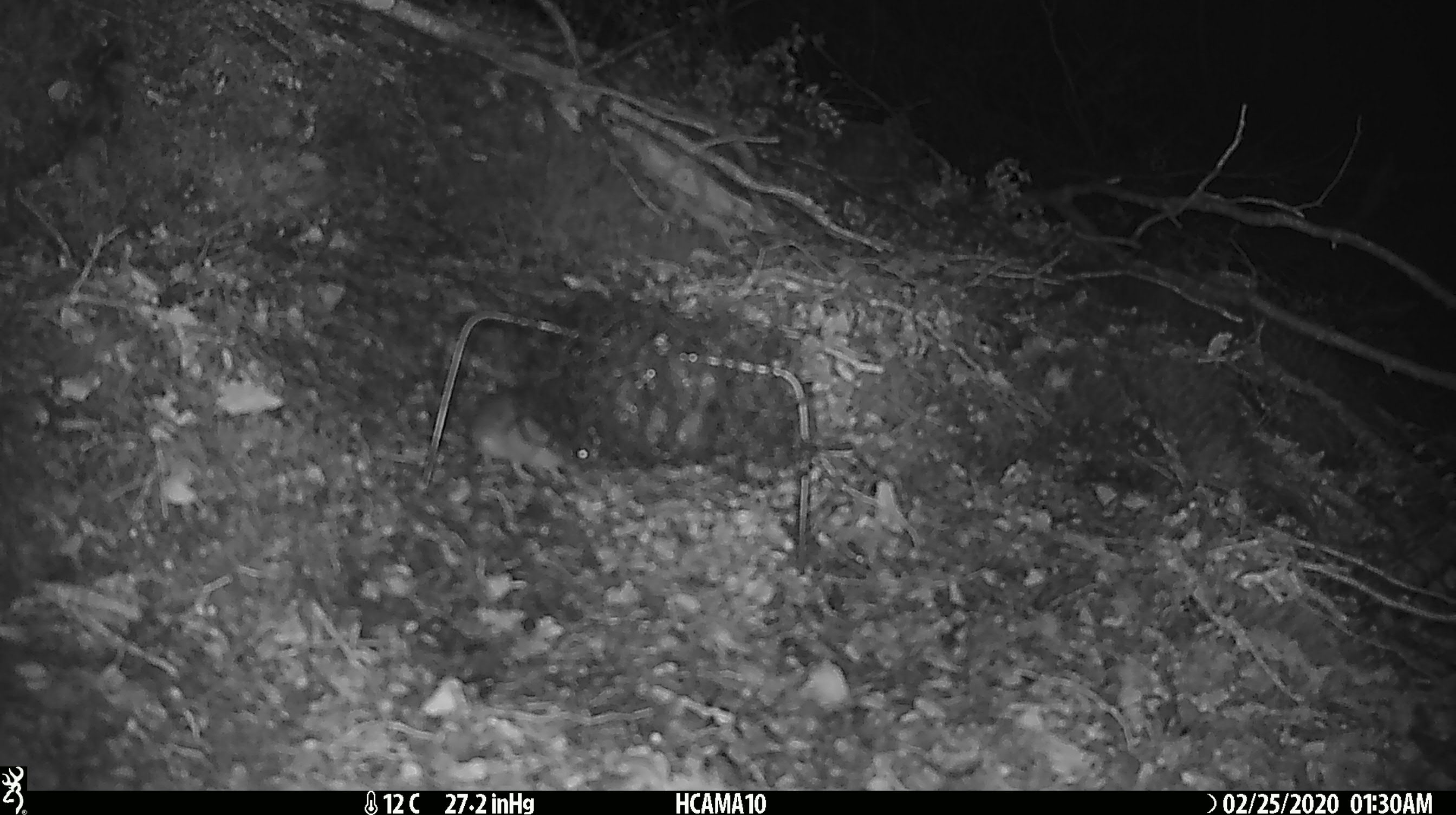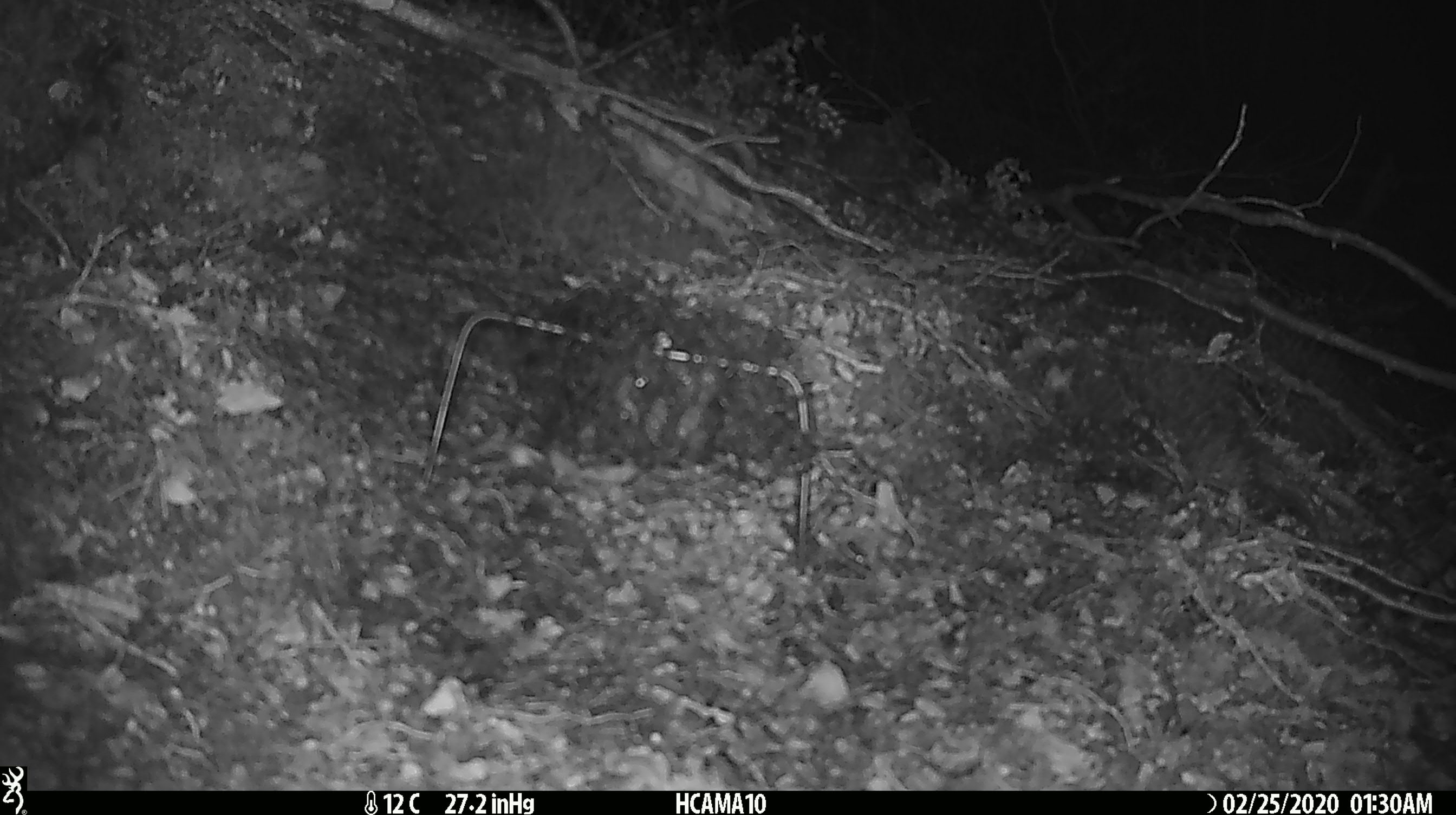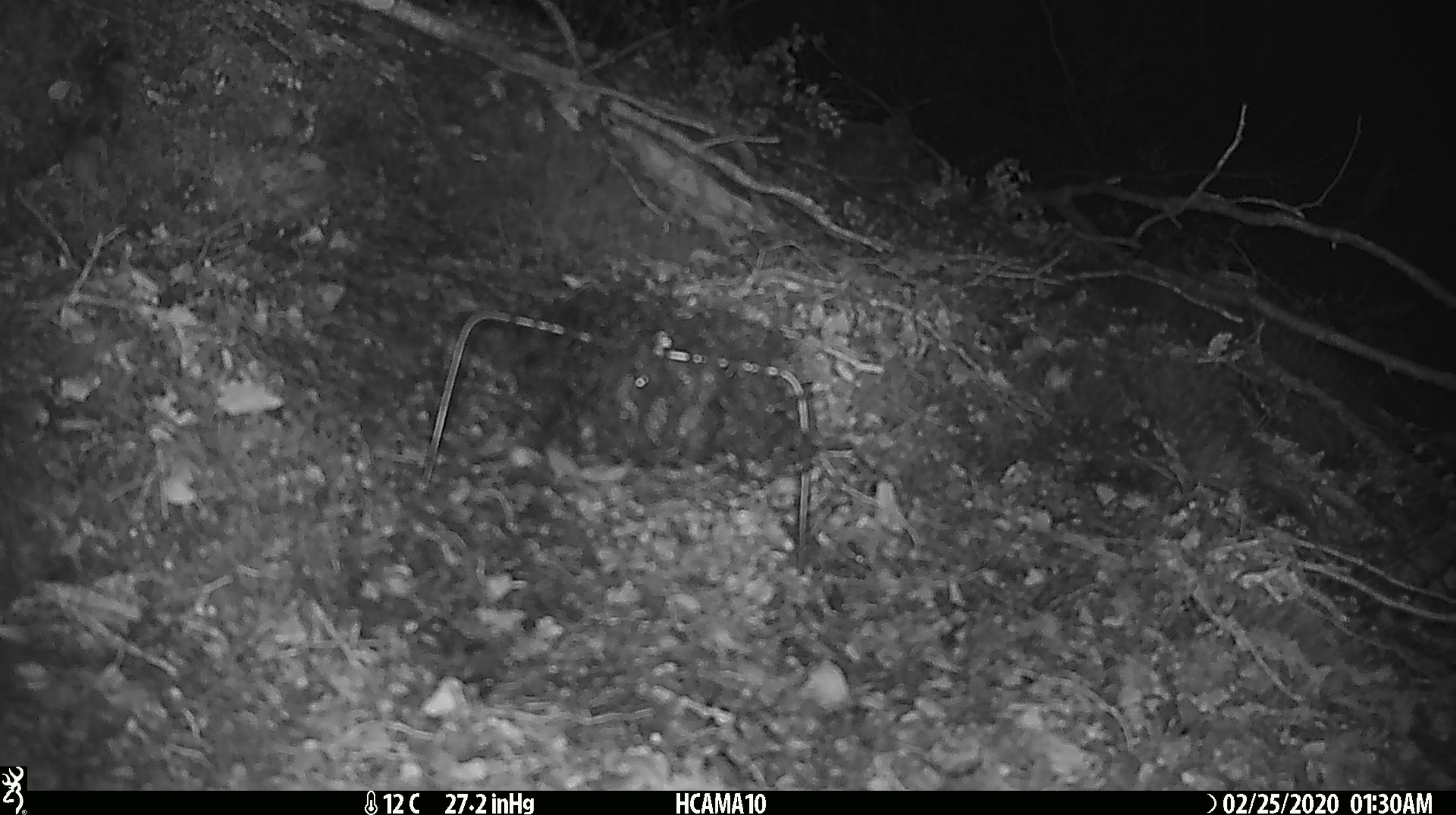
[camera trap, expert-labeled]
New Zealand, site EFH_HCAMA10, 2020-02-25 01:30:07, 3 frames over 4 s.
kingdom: Animalia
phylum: Chordata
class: Mammalia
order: Rodentia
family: Muridae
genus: Mus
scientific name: Mus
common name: mouse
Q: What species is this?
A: Mouse (Mus).